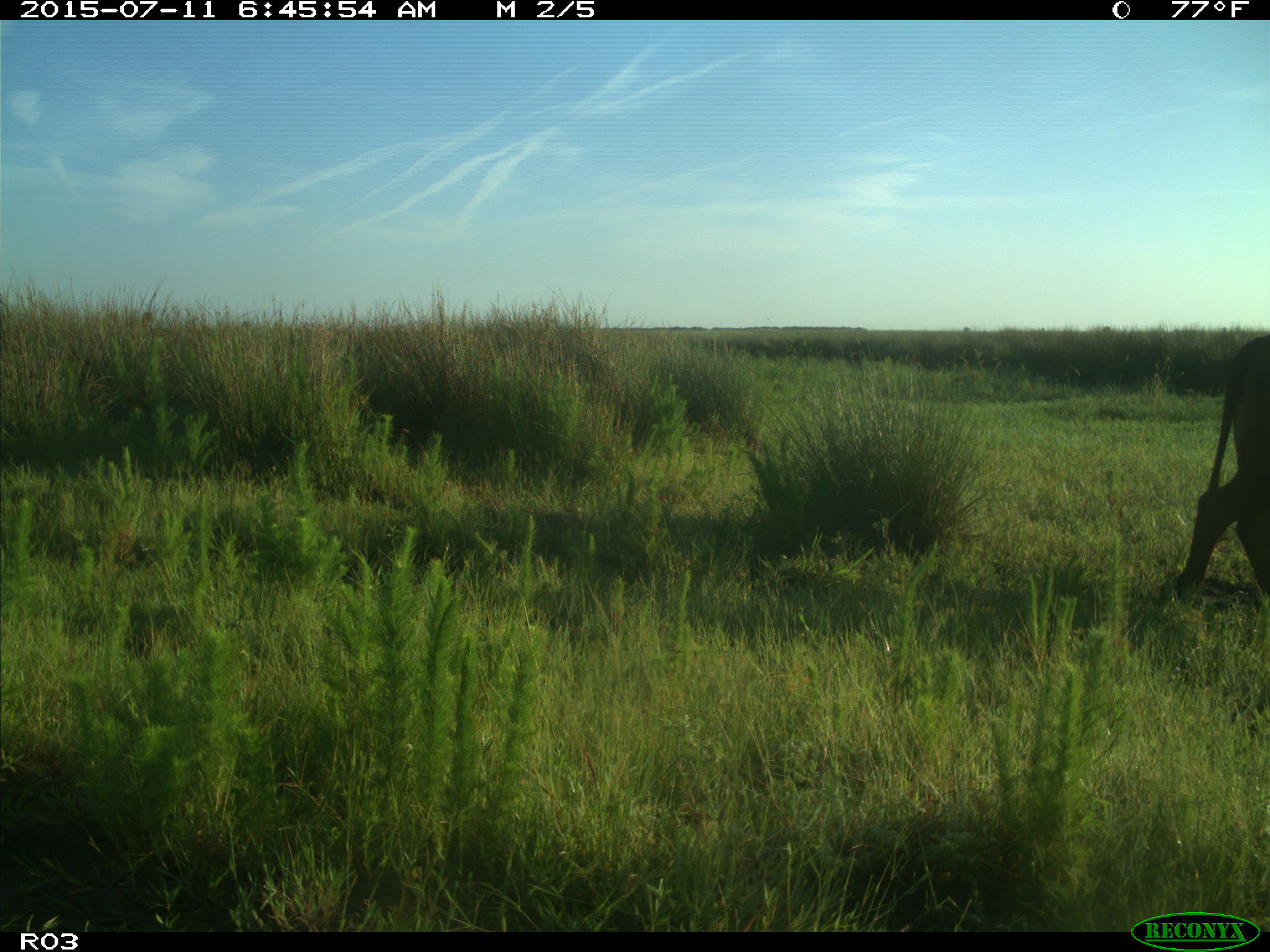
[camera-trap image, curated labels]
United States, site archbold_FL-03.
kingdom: Animalia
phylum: Chordata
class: Mammalia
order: Artiodactyla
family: Bovidae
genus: Bos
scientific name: Bos taurus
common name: domestic cow